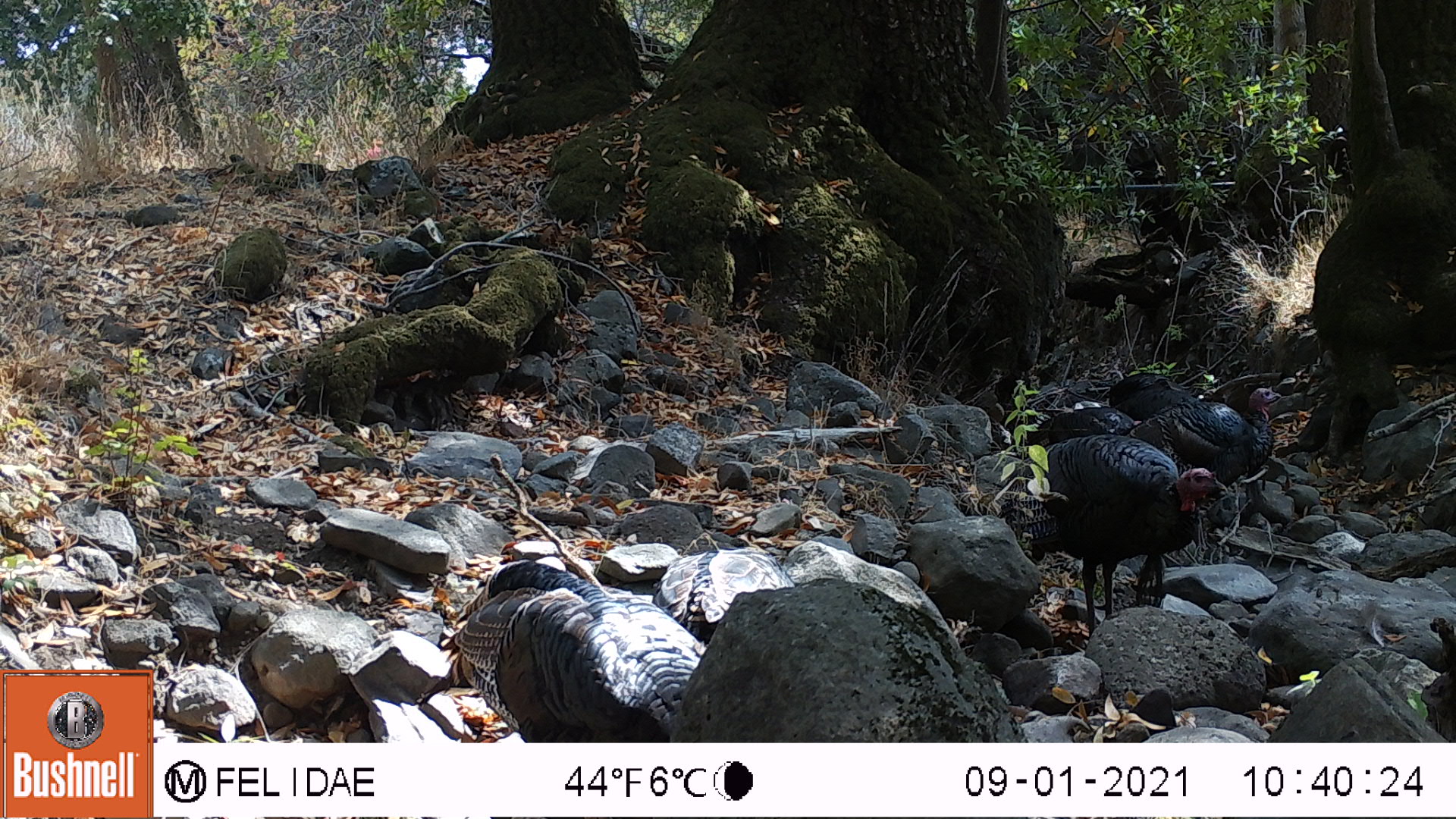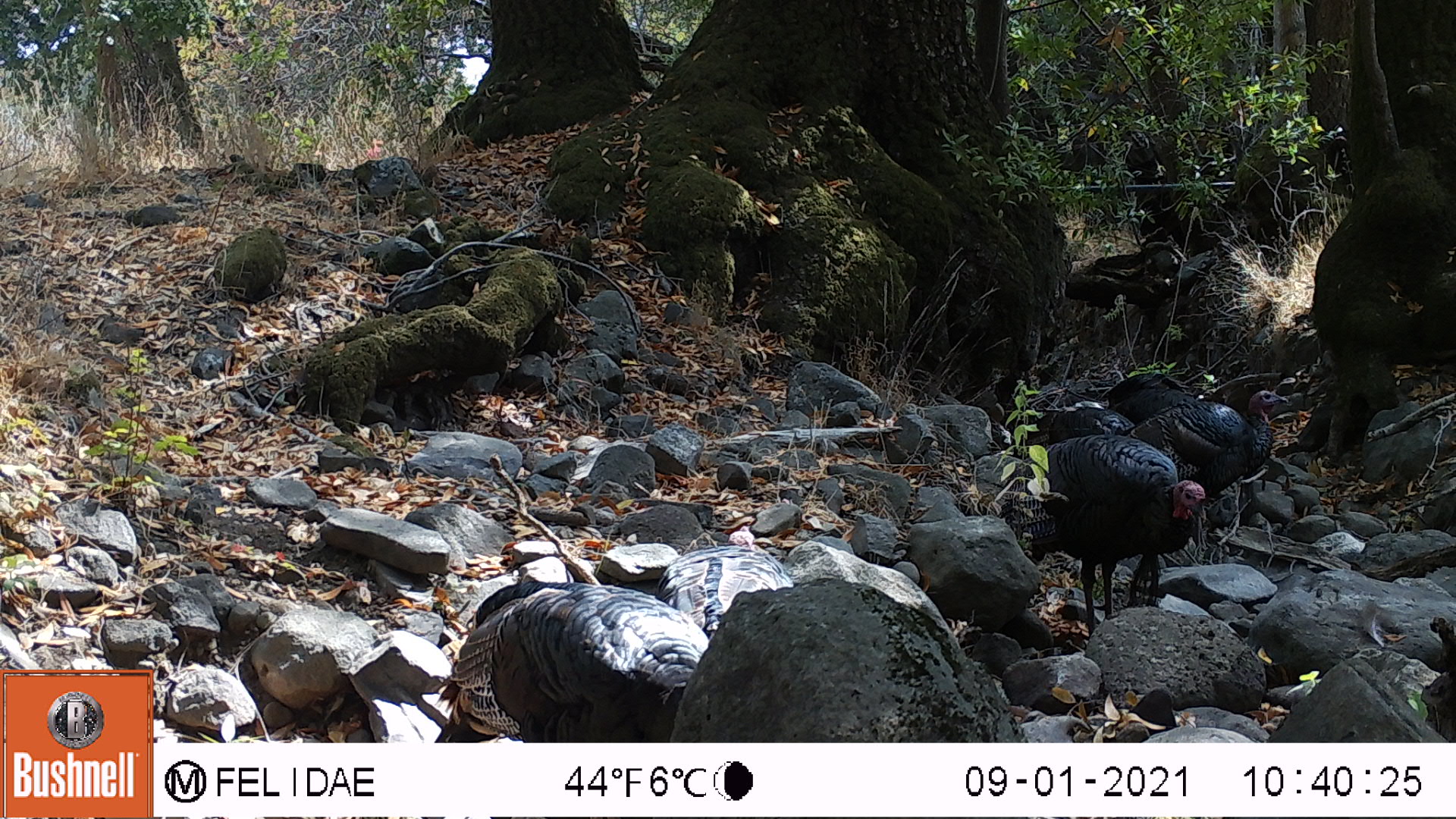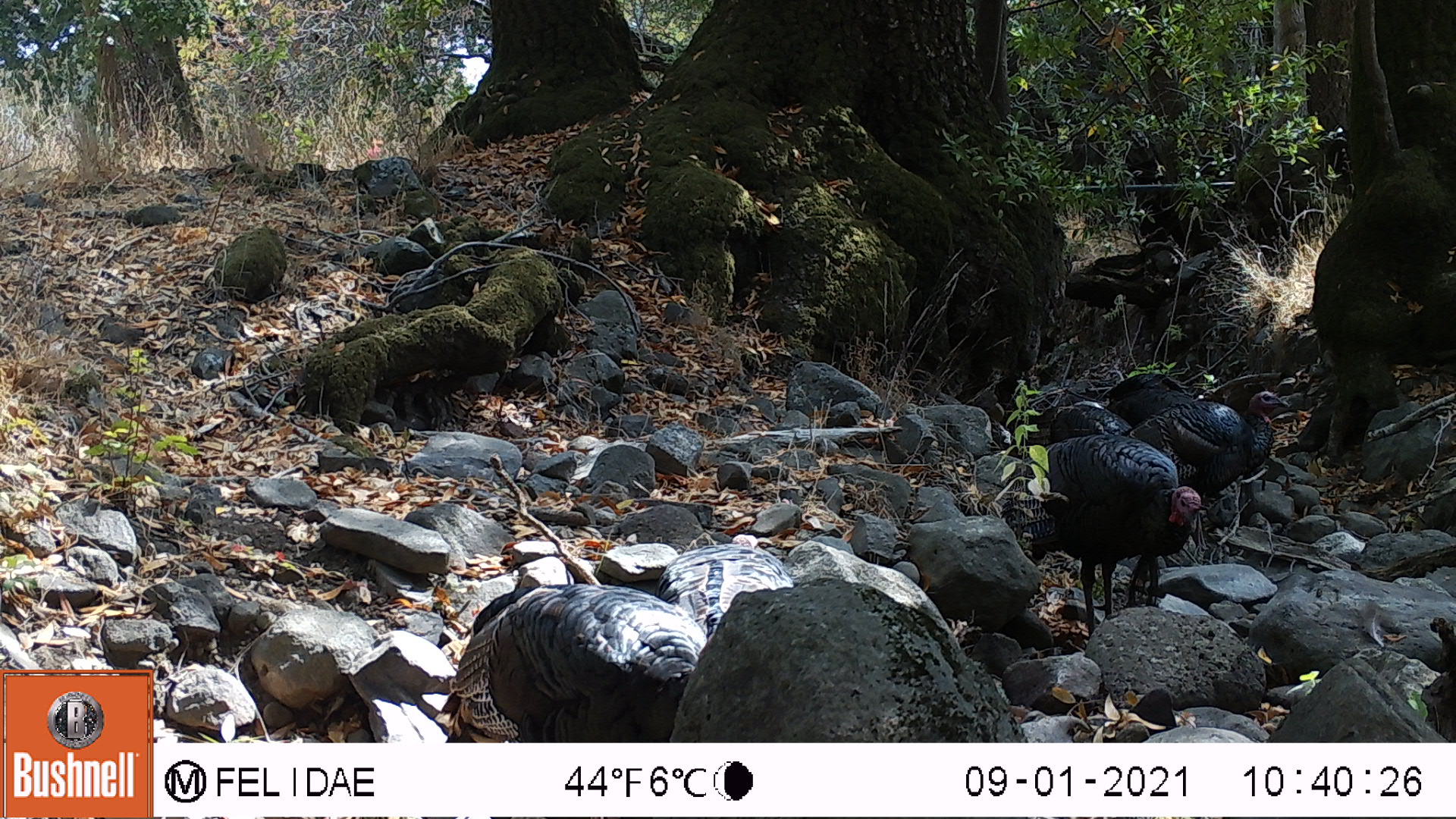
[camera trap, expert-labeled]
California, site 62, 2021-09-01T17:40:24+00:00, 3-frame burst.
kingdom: Animalia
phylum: Chordata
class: Aves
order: Galliformes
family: Phasianidae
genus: Meleagris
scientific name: Meleagris gallopavo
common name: turkey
Turkey (Meleagris gallopavo).